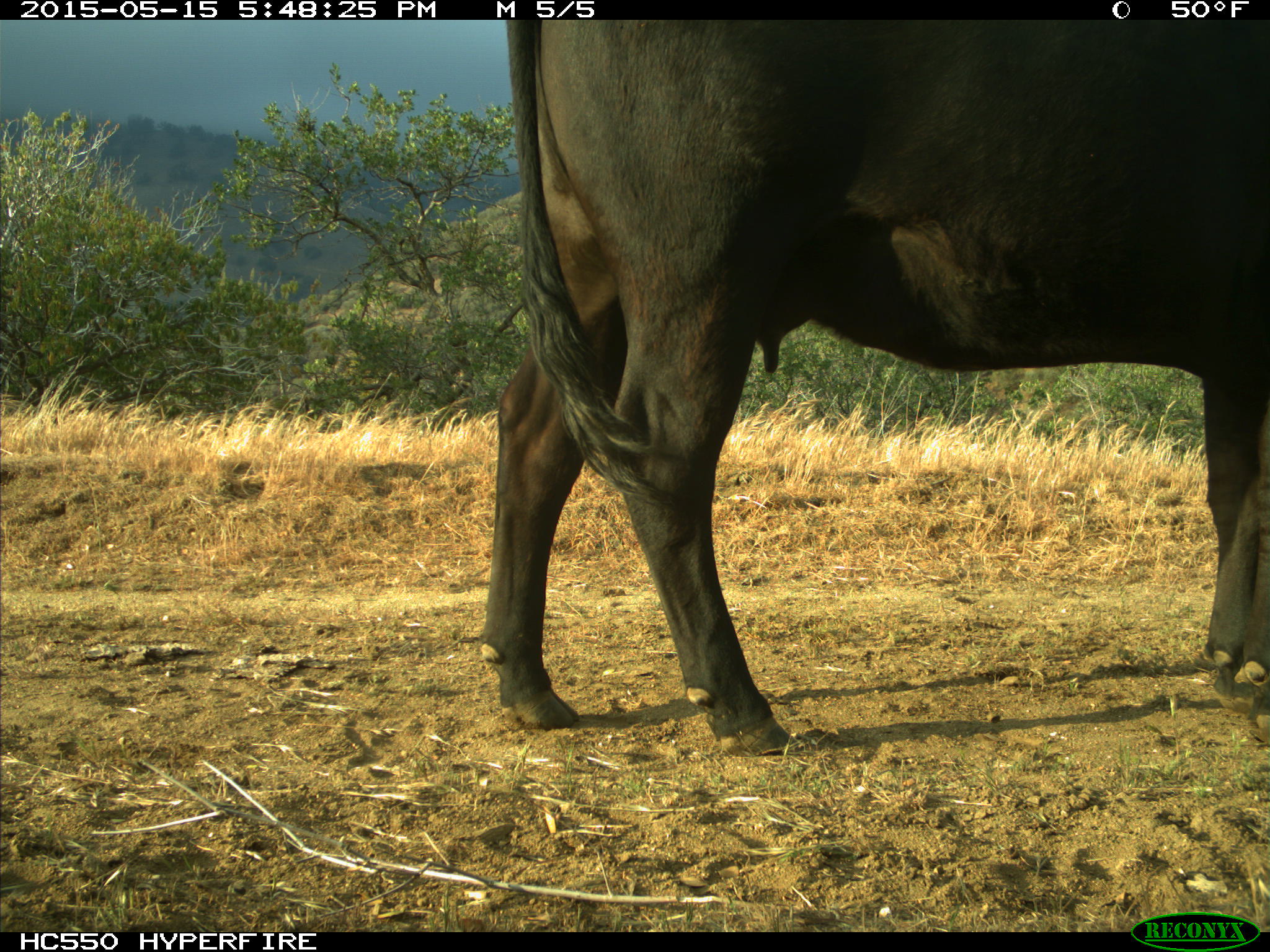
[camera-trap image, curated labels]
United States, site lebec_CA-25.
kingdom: Animalia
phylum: Chordata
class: Mammalia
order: Artiodactyla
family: Bovidae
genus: Bos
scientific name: Bos taurus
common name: domestic cow